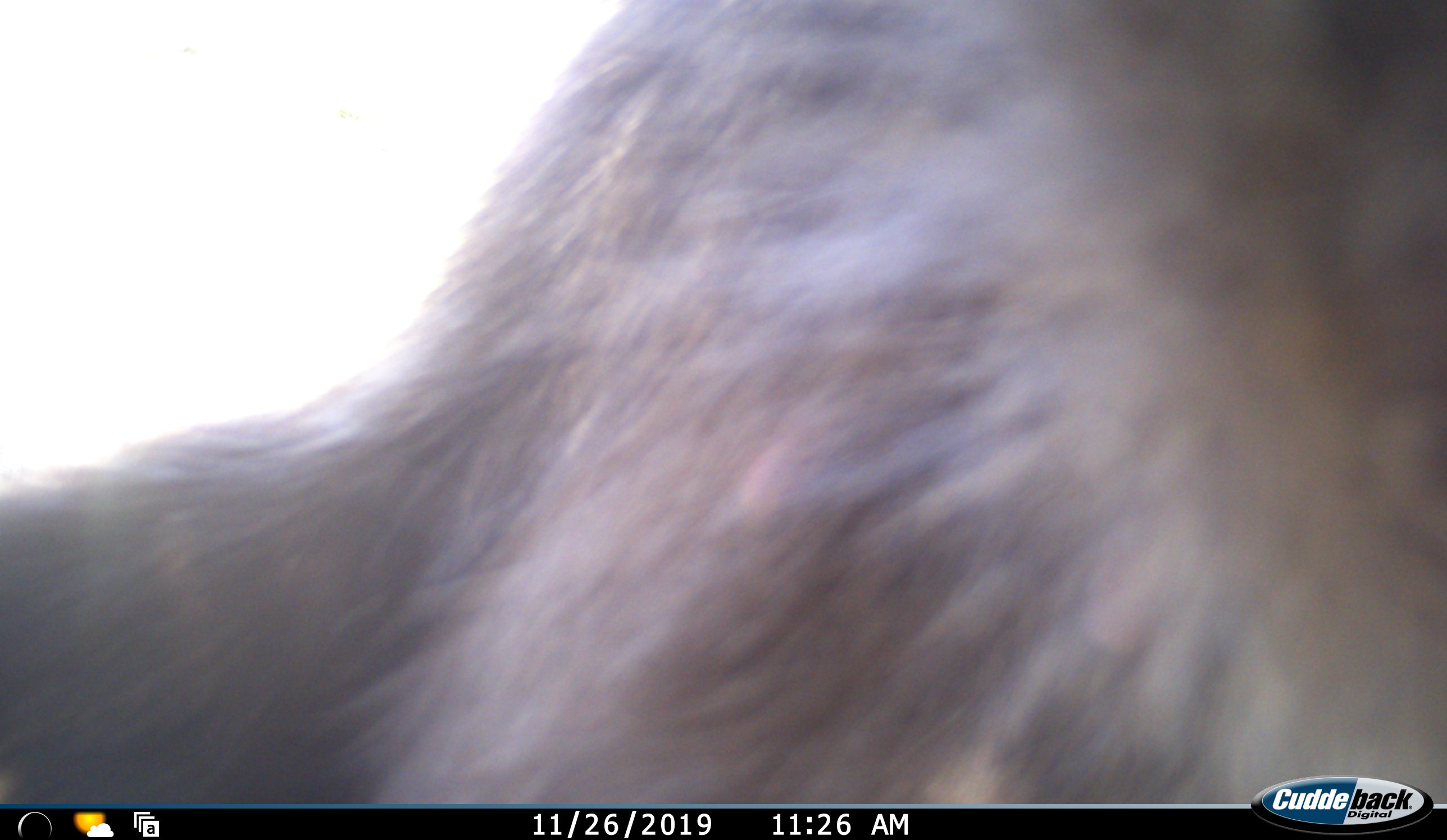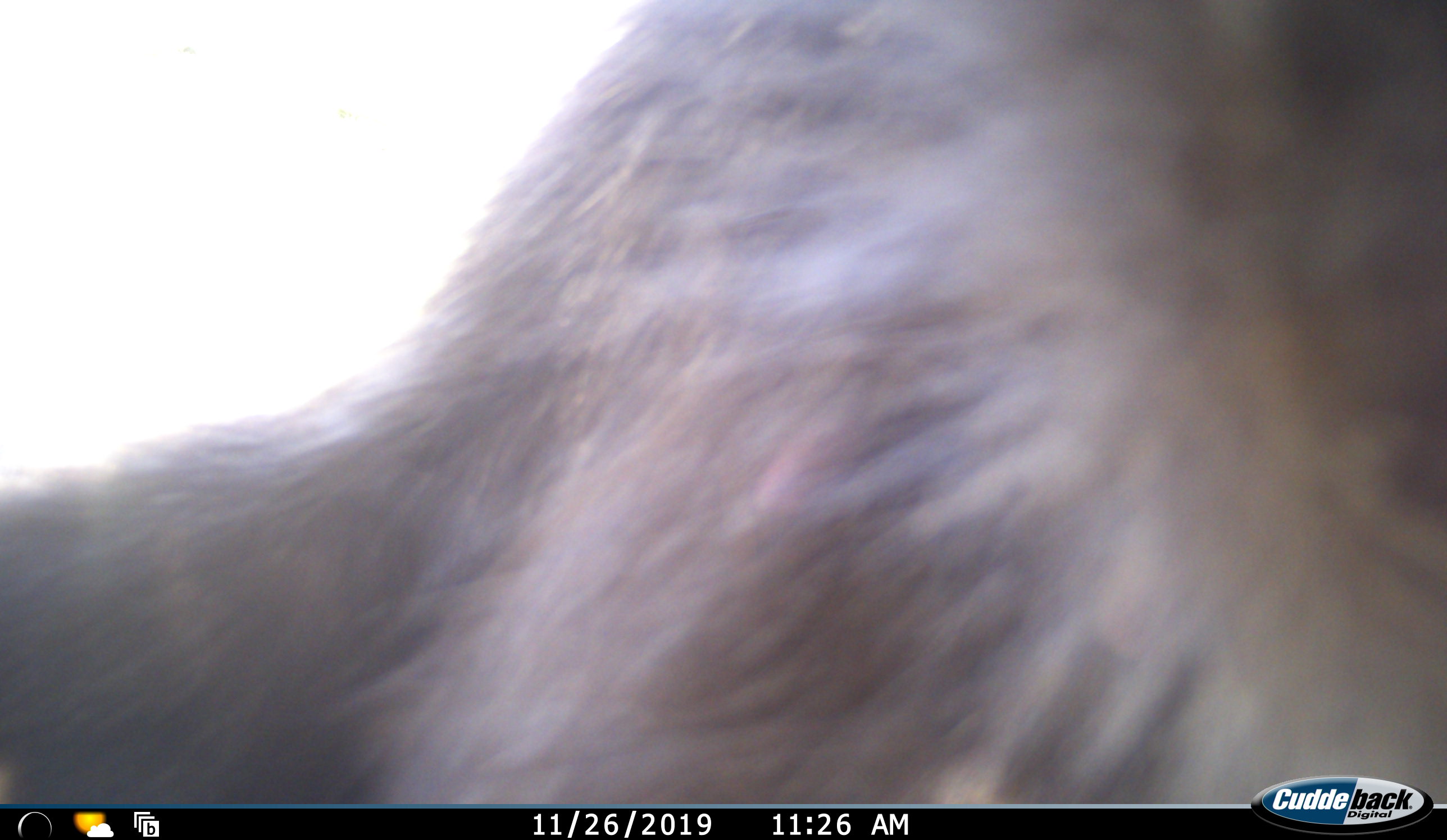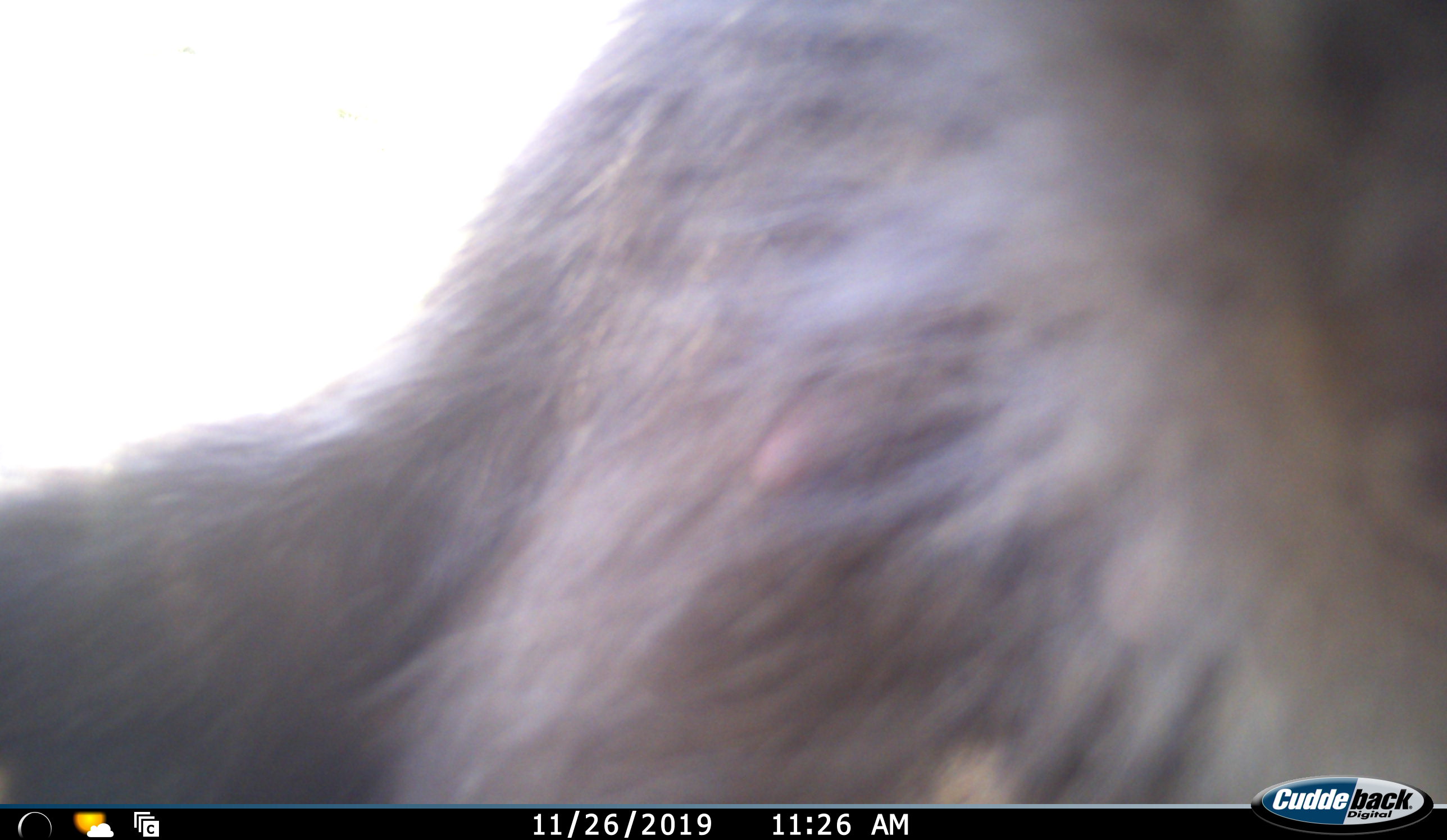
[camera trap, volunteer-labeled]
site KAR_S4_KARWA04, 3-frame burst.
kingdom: Animalia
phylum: Chordata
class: Mammalia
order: Primates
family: Cercopithecidae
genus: Papio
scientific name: Papio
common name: baboon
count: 1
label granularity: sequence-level